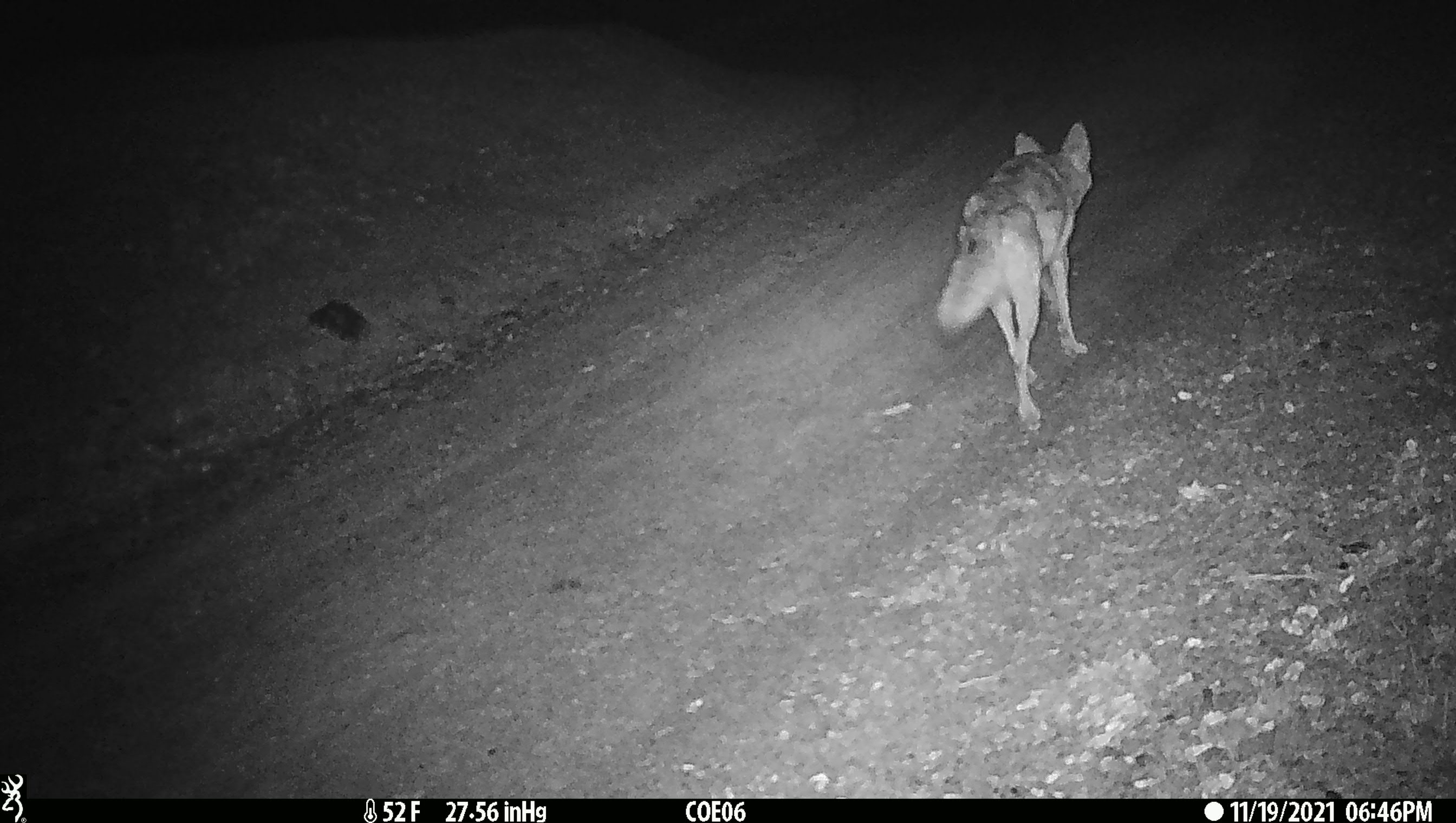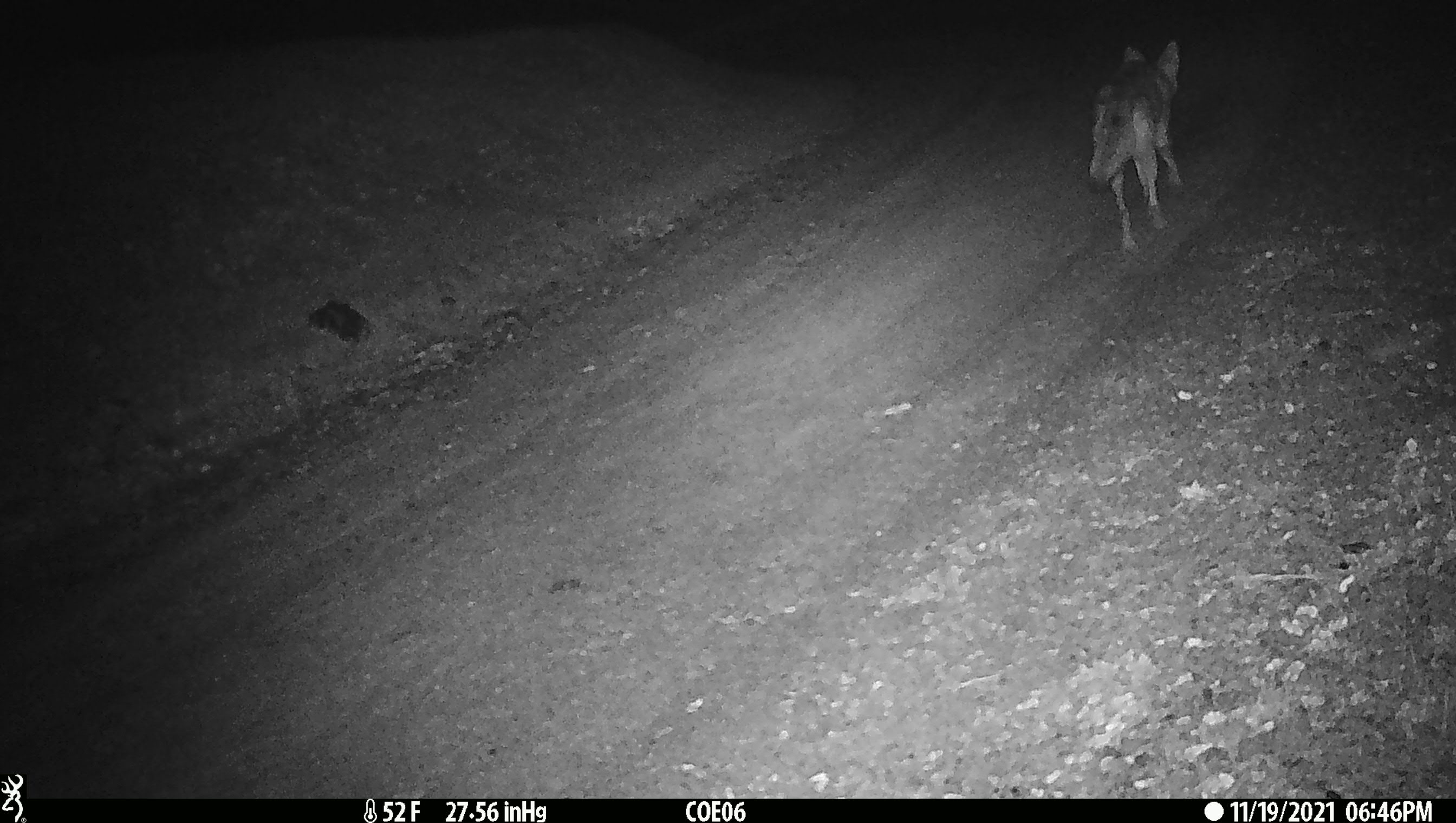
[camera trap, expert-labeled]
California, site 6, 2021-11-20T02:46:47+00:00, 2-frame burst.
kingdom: Animalia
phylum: Chordata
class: Mammalia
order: Carnivora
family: Canidae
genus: Canis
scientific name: Canis latrans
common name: coyote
Coyote (Canis latrans).